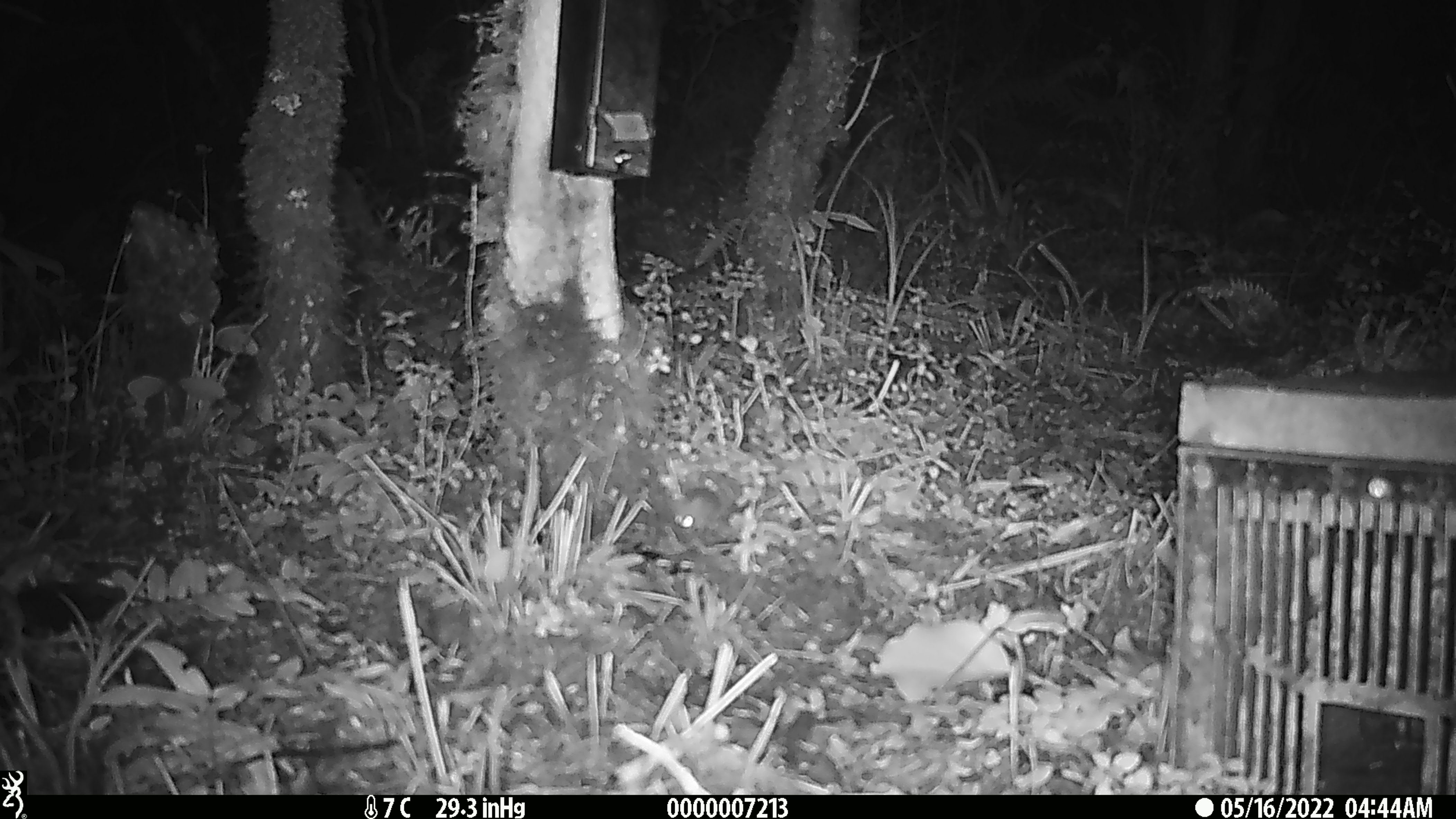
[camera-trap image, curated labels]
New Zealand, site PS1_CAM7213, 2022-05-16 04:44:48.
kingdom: Animalia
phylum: Chordata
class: Mammalia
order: Rodentia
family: Muridae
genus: Mus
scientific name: Mus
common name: mouse